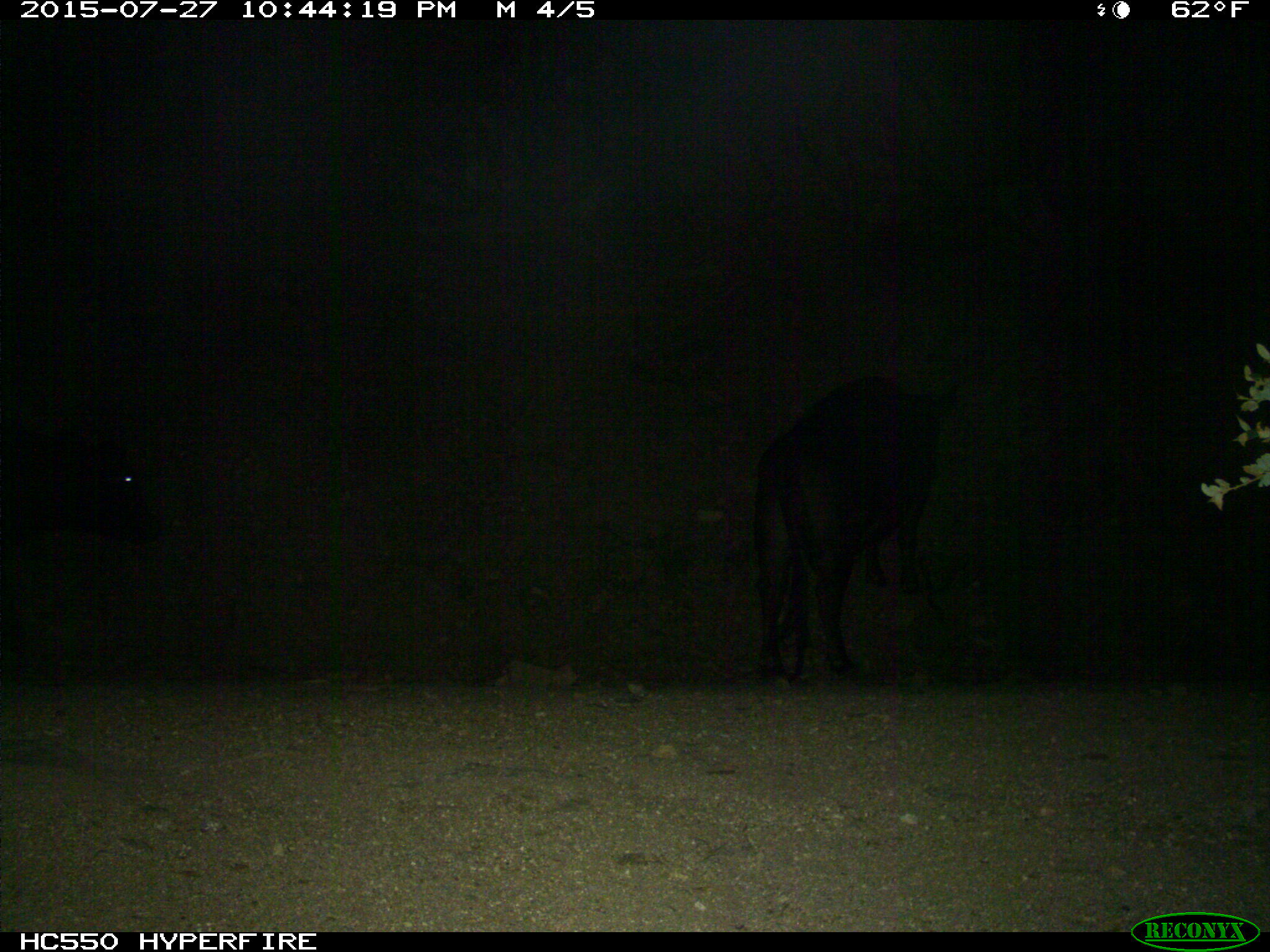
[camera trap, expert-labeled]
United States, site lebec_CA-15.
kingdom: Animalia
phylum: Chordata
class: Mammalia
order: Artiodactyla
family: Bovidae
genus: Bos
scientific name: Bos taurus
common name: domestic cow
Bos taurus (domestic cow).